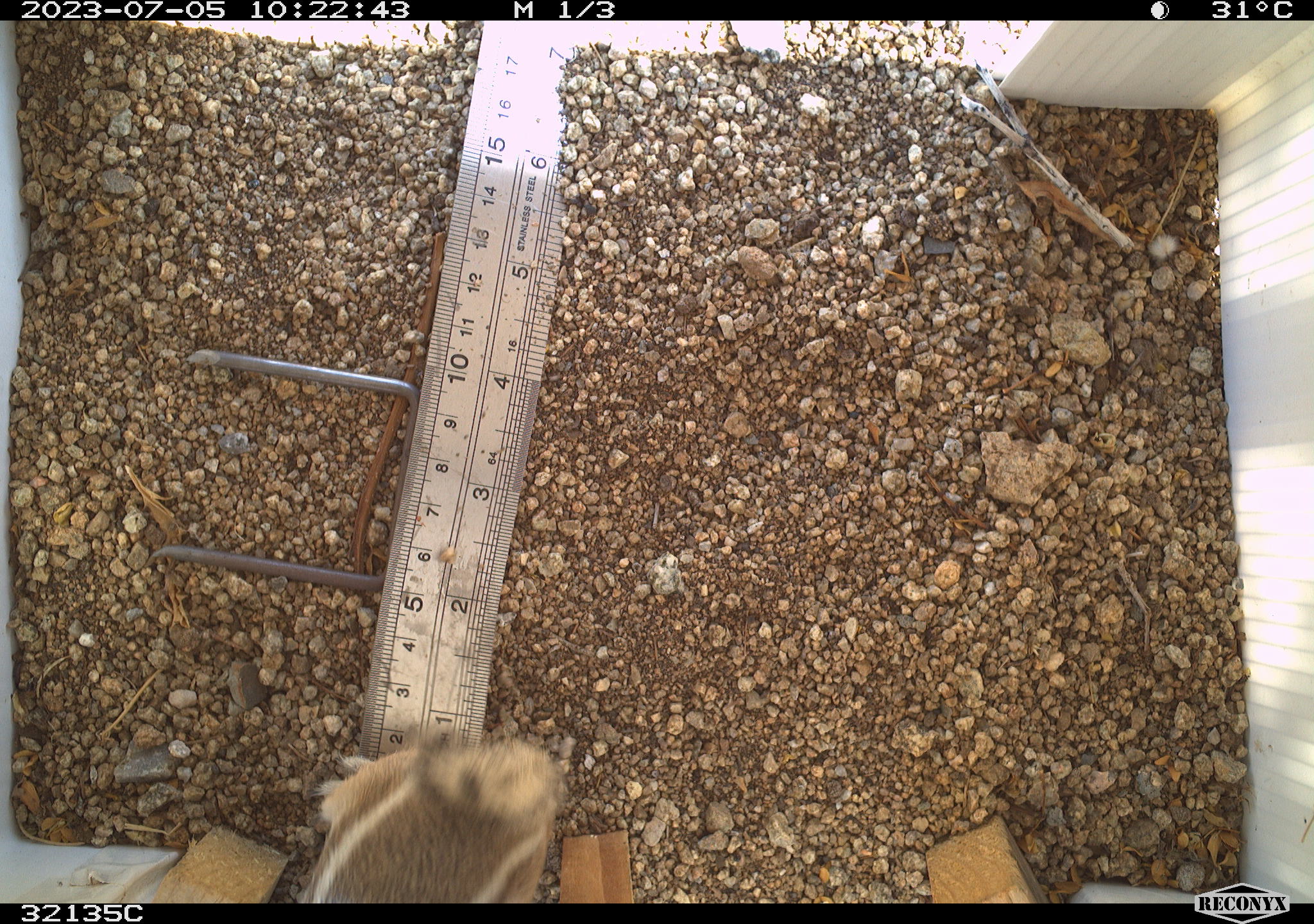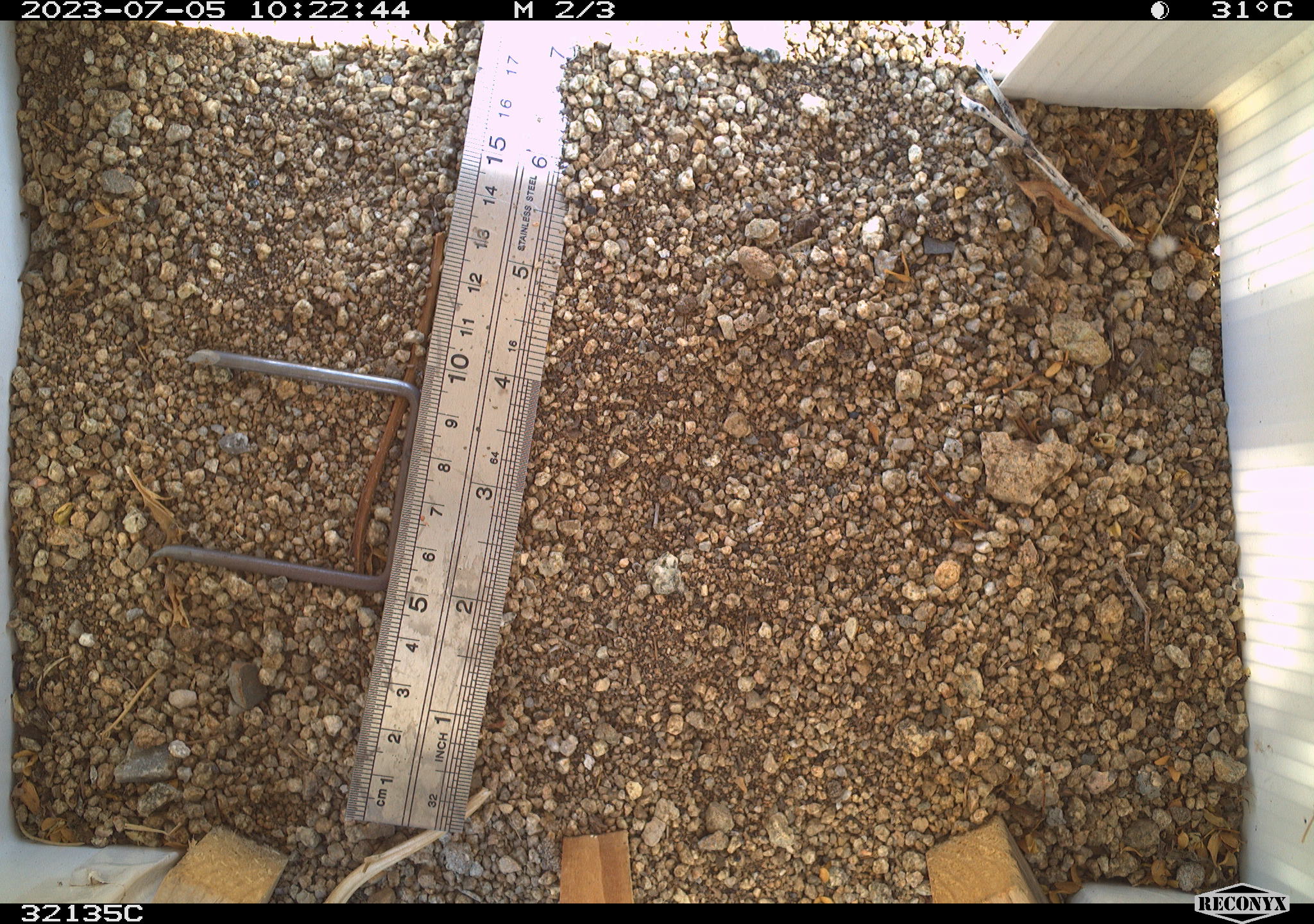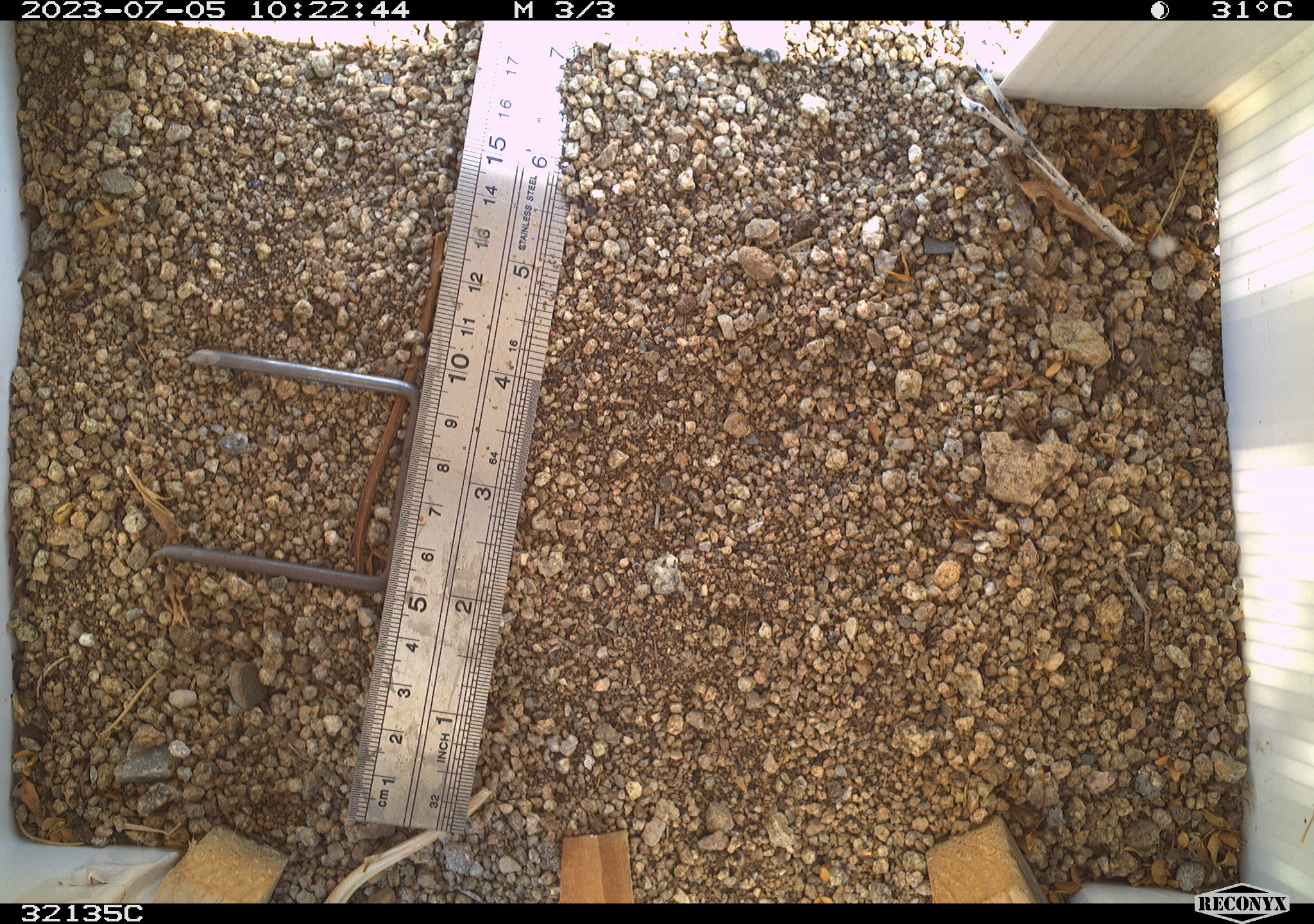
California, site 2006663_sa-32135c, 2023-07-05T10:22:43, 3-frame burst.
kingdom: Animalia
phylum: Chordata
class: Mammalia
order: Rodentia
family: Sciuridae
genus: Ammospermophilus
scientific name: Ammospermophilus leucurus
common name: white-tailed antelope squirrel